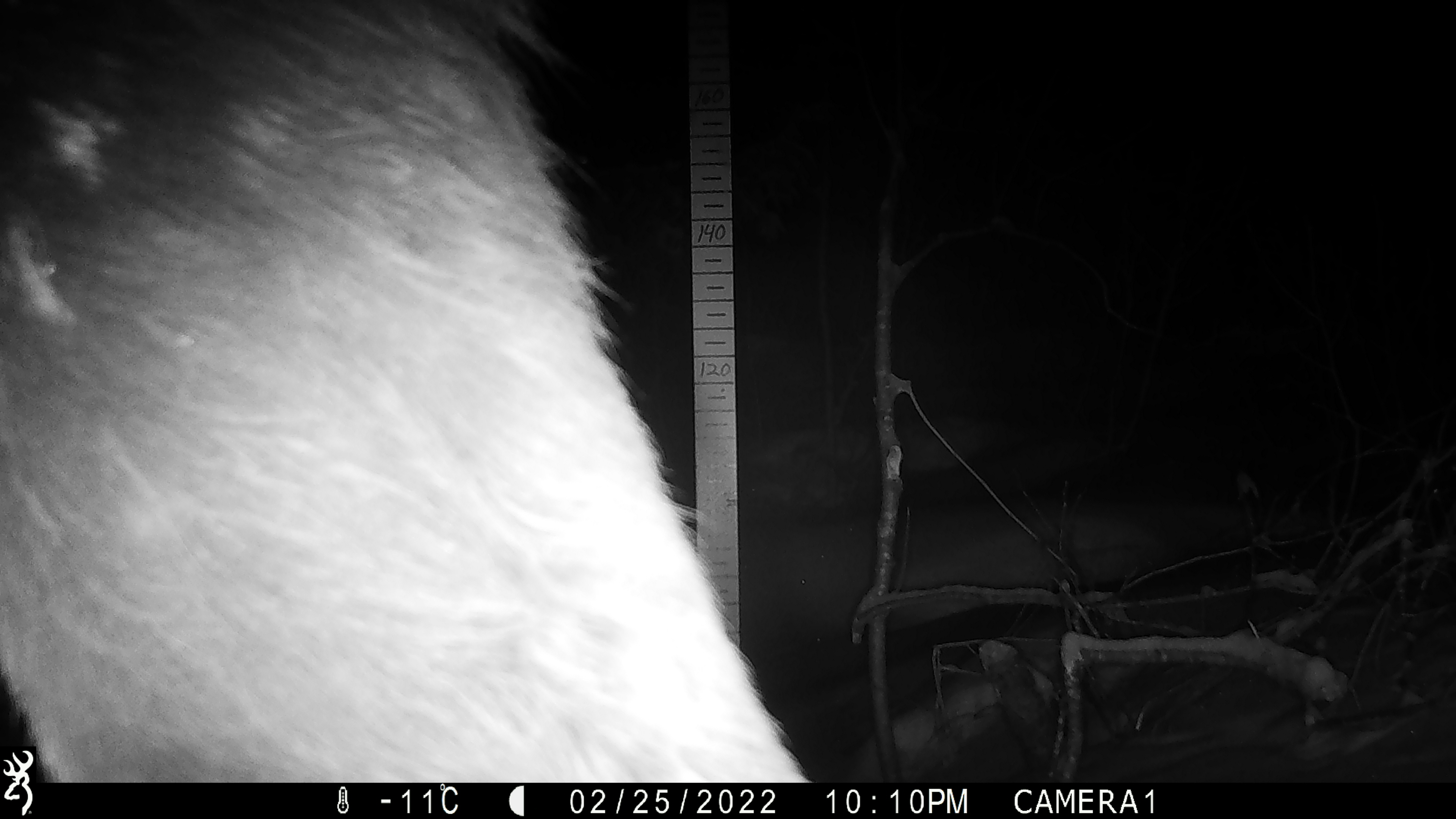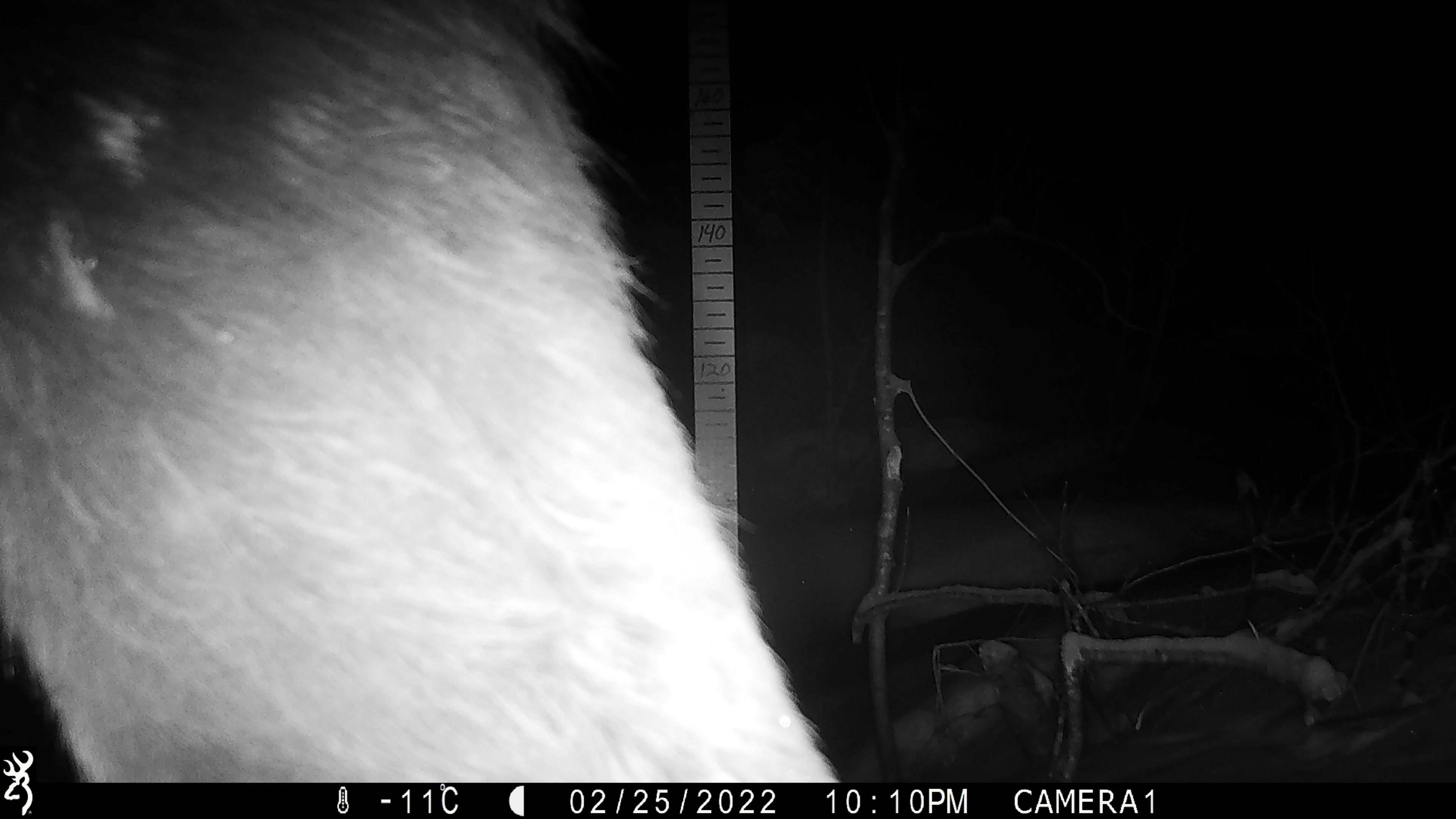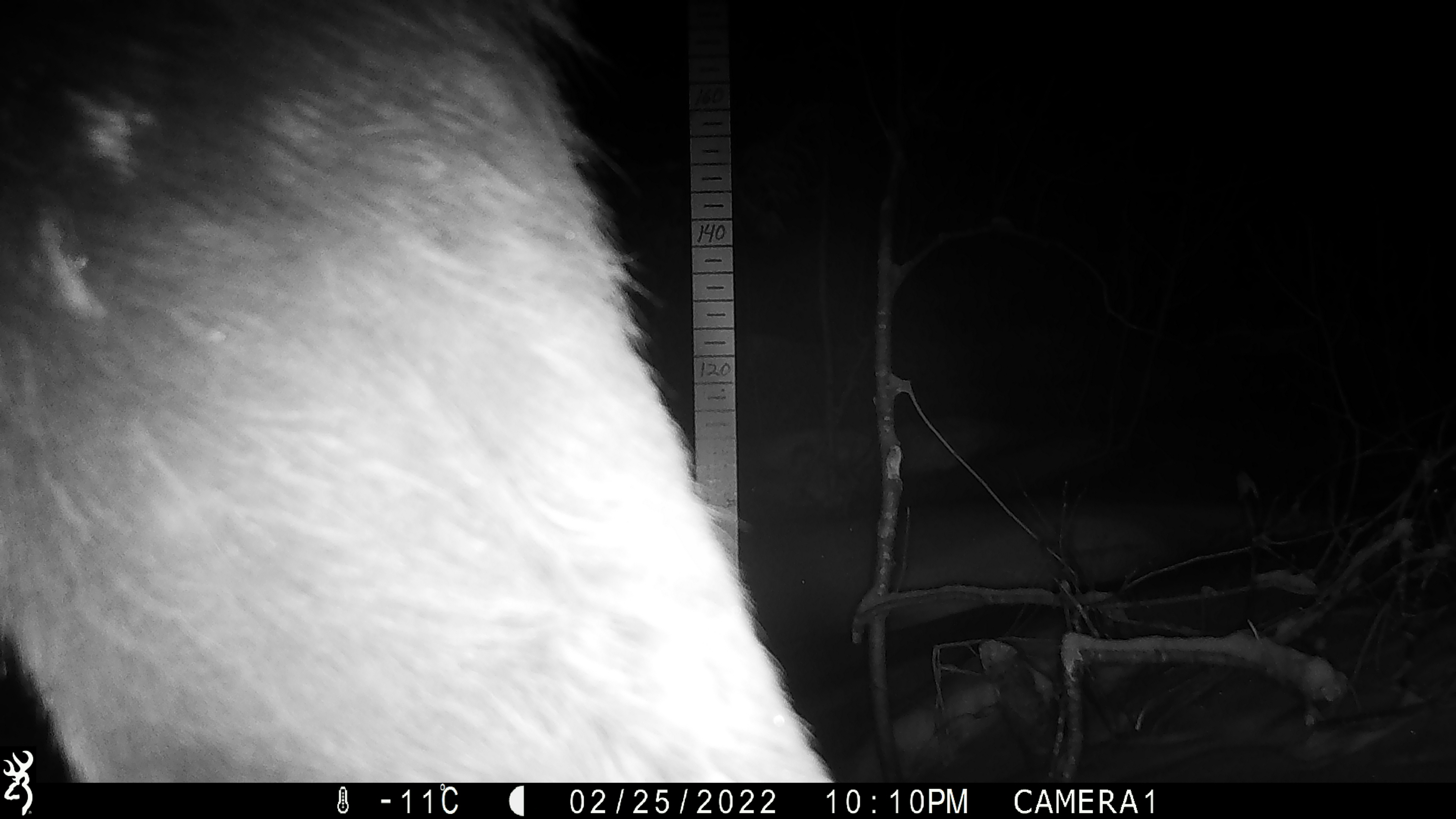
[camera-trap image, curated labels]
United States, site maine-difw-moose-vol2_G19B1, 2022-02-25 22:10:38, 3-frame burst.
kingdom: Animalia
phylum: Chordata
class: Mammalia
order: Artiodactyla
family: Cervidae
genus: Alces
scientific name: Alces alces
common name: moose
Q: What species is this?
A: Moose (Alces alces).